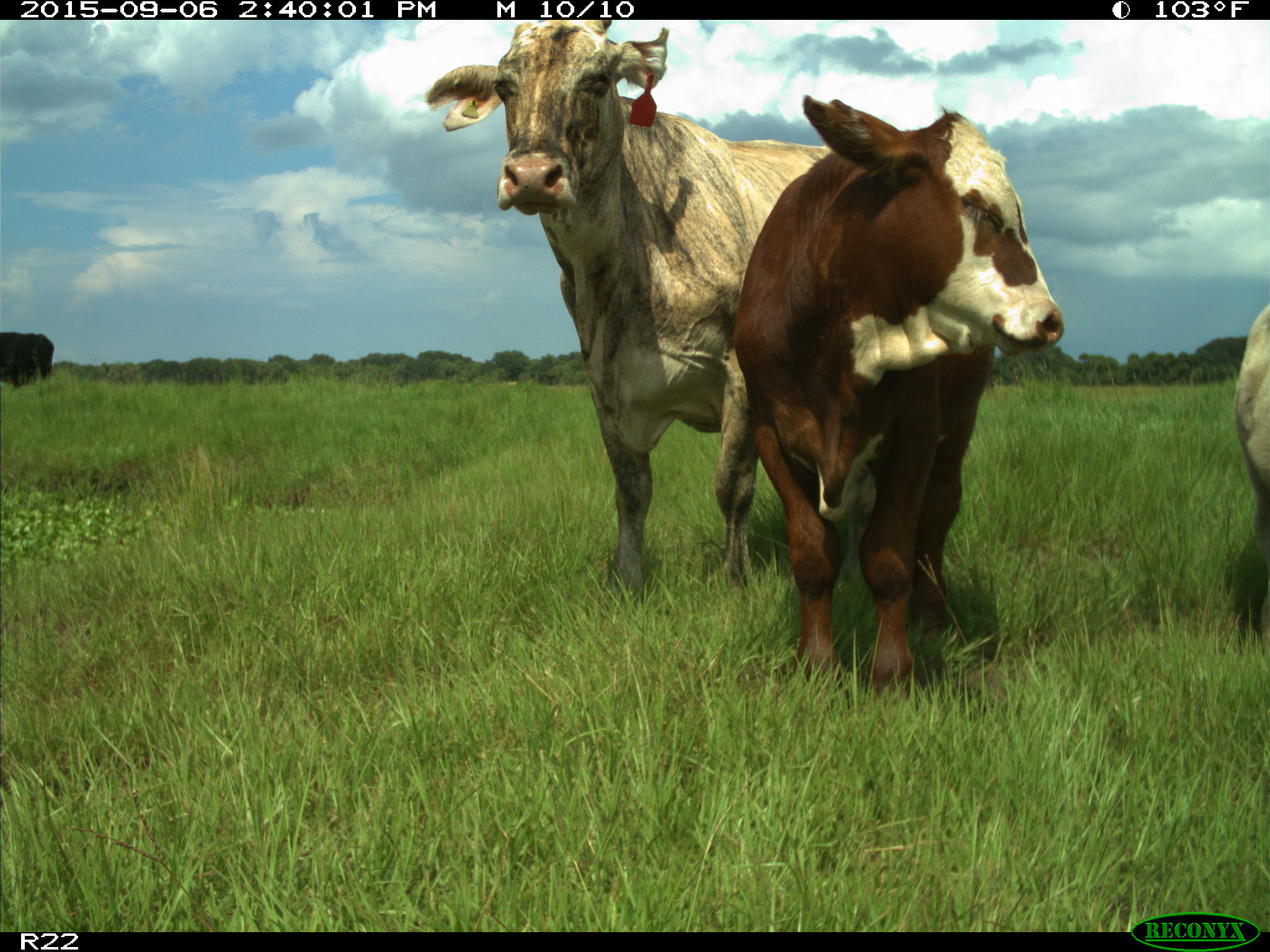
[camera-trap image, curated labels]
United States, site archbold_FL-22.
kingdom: Animalia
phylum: Chordata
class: Mammalia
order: Artiodactyla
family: Bovidae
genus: Bos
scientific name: Bos taurus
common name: domestic cow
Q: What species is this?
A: Bos taurus (domestic cow).